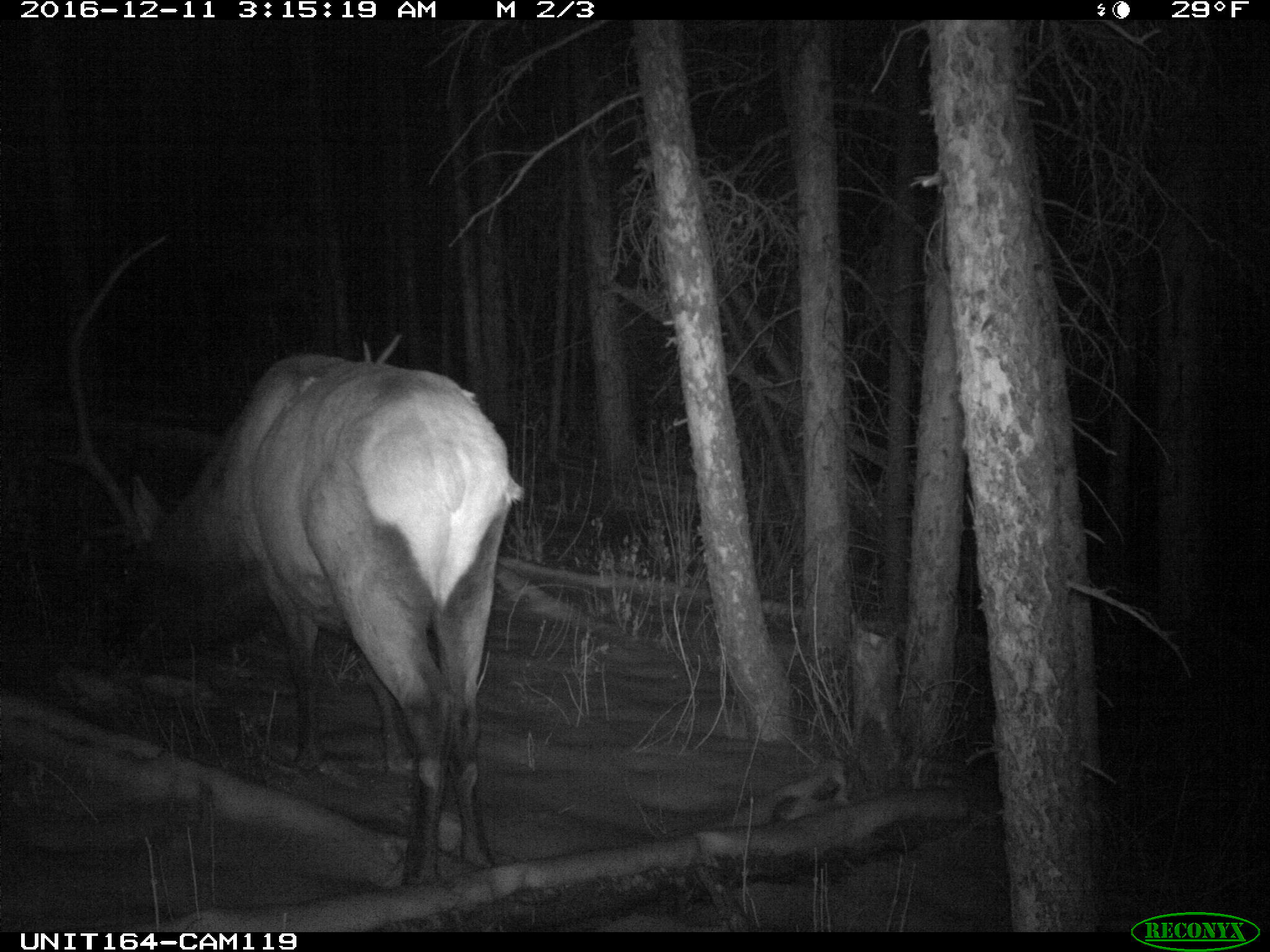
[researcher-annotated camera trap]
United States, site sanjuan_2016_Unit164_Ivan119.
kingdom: Animalia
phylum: Chordata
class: Mammalia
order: Artiodactyla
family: Cervidae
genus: Cervus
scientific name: Cervus elaphus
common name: red deer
Cervus elaphus (red deer).